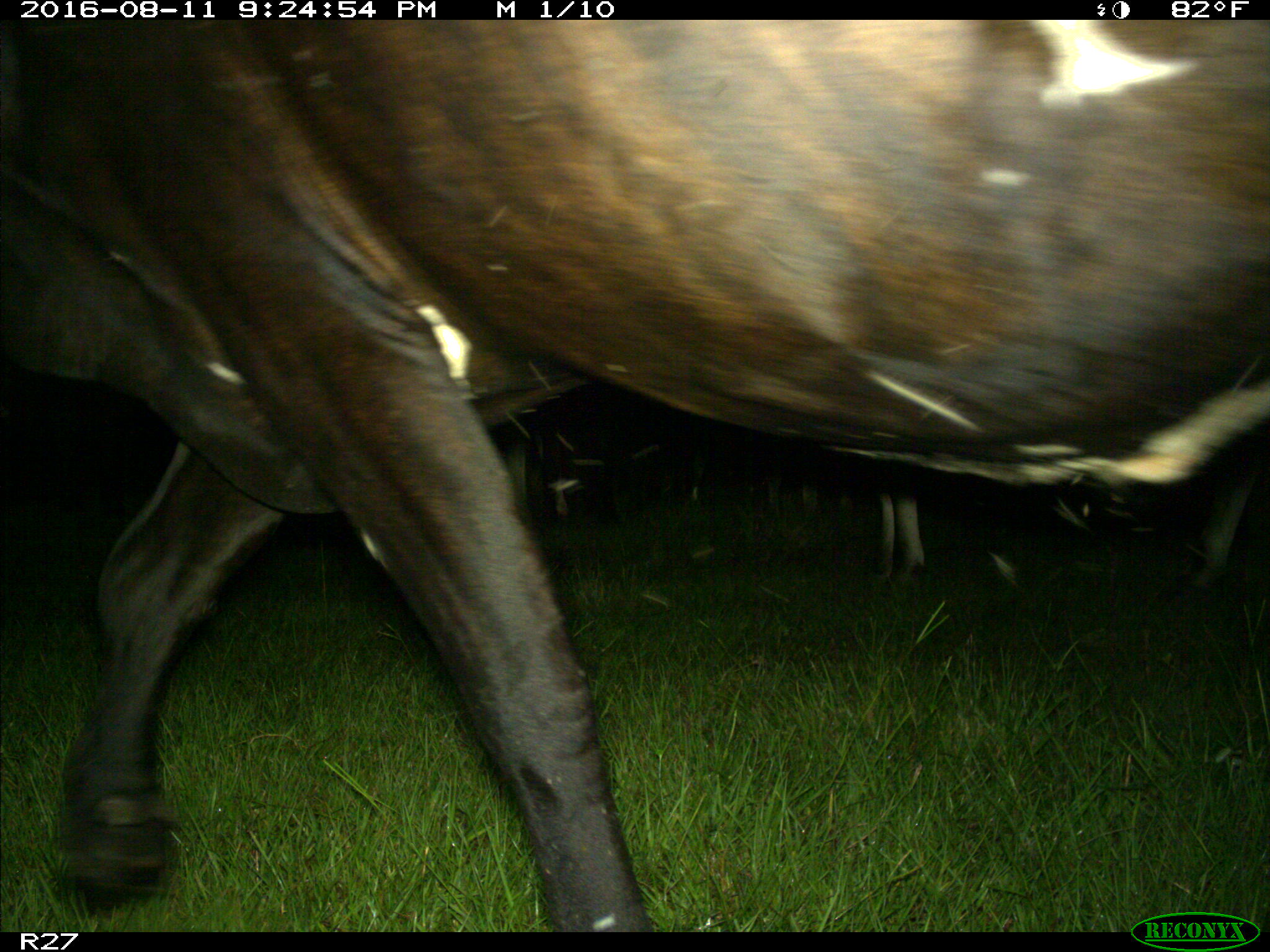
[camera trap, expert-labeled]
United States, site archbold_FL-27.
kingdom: Animalia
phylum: Chordata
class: Mammalia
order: Artiodactyla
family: Bovidae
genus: Bos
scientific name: Bos taurus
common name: domestic cow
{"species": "Bos taurus (domestic cow)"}